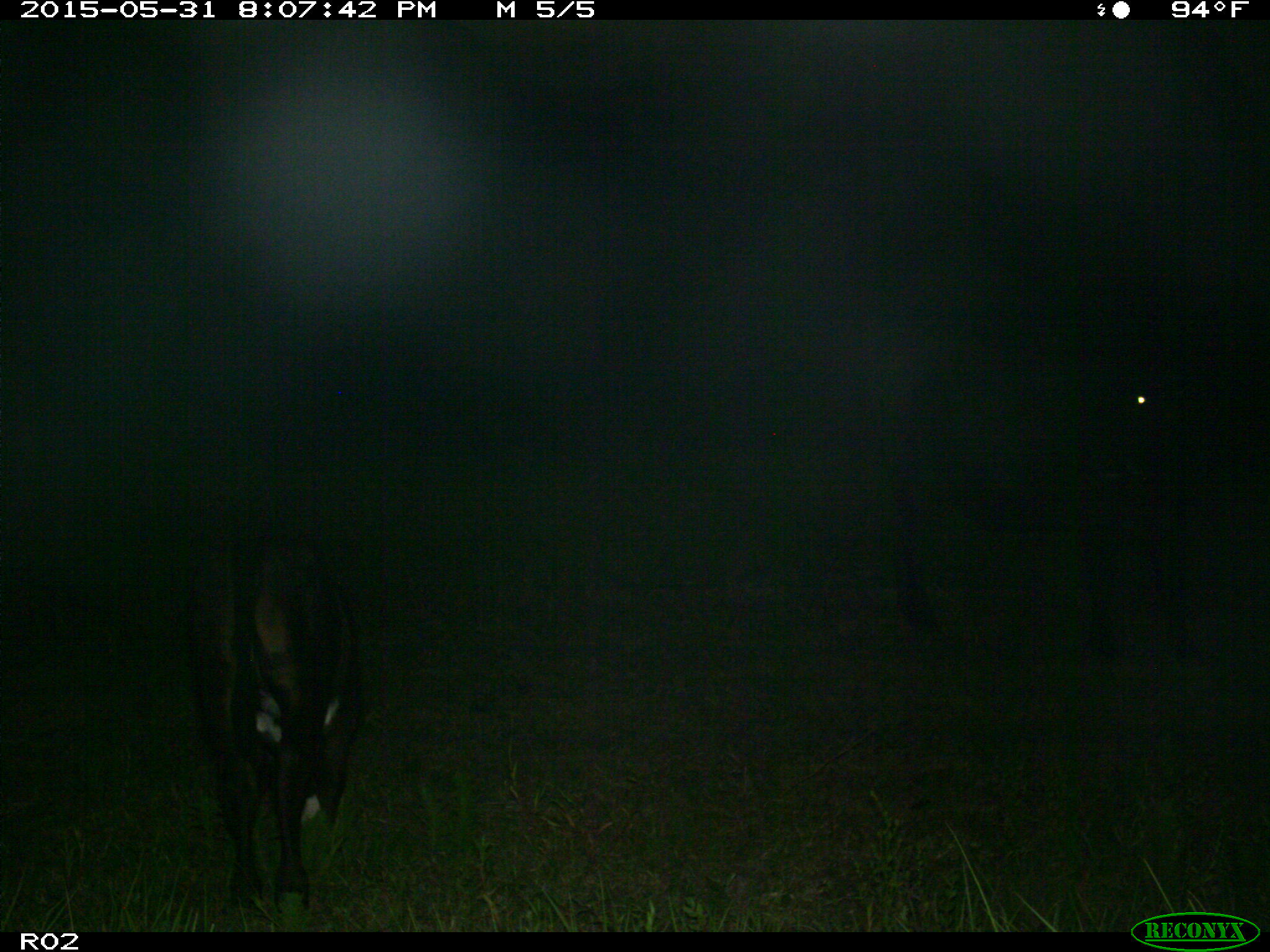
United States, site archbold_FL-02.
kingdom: Animalia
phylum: Chordata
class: Mammalia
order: Artiodactyla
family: Bovidae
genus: Bos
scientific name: Bos taurus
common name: domestic cow